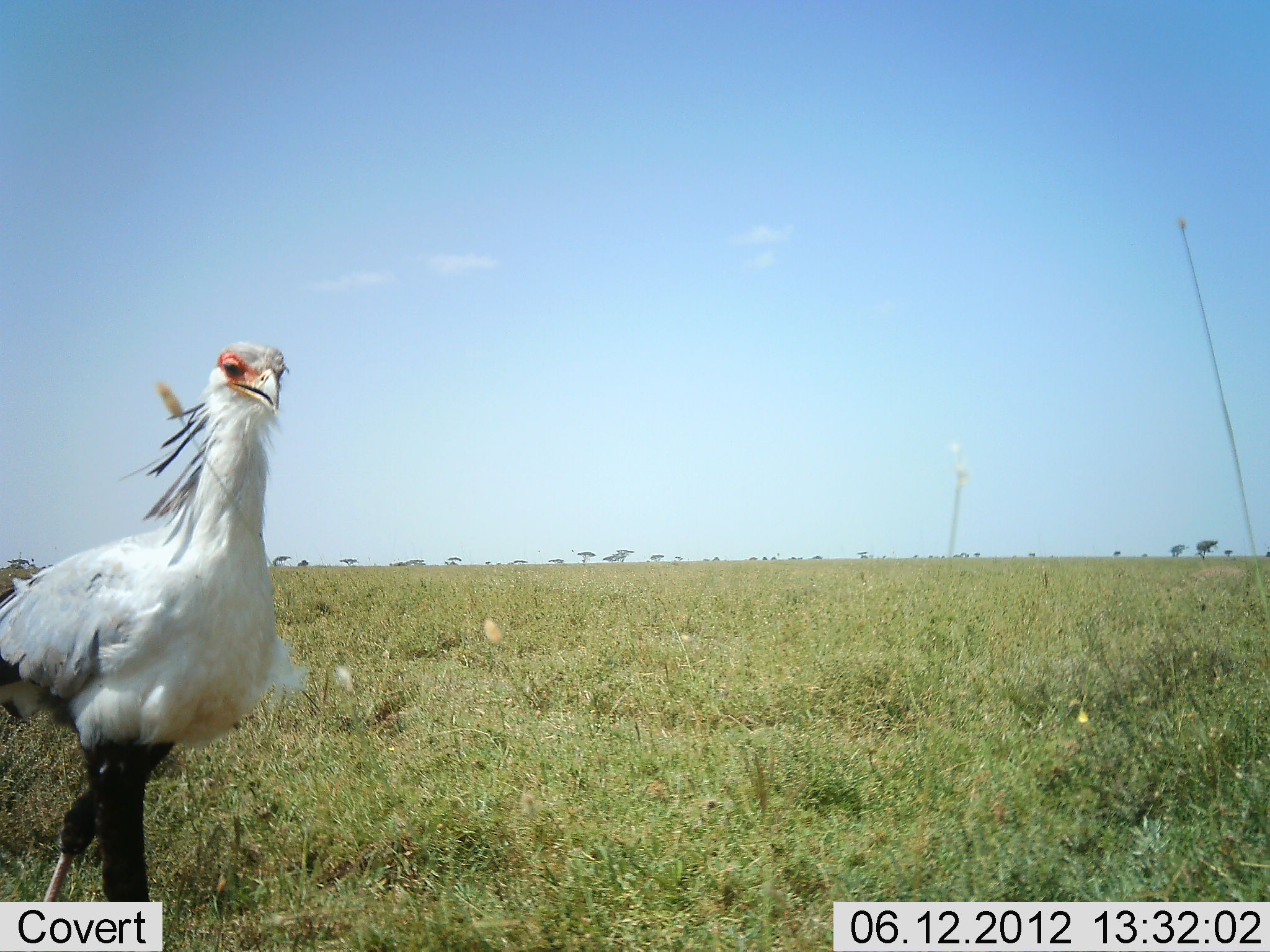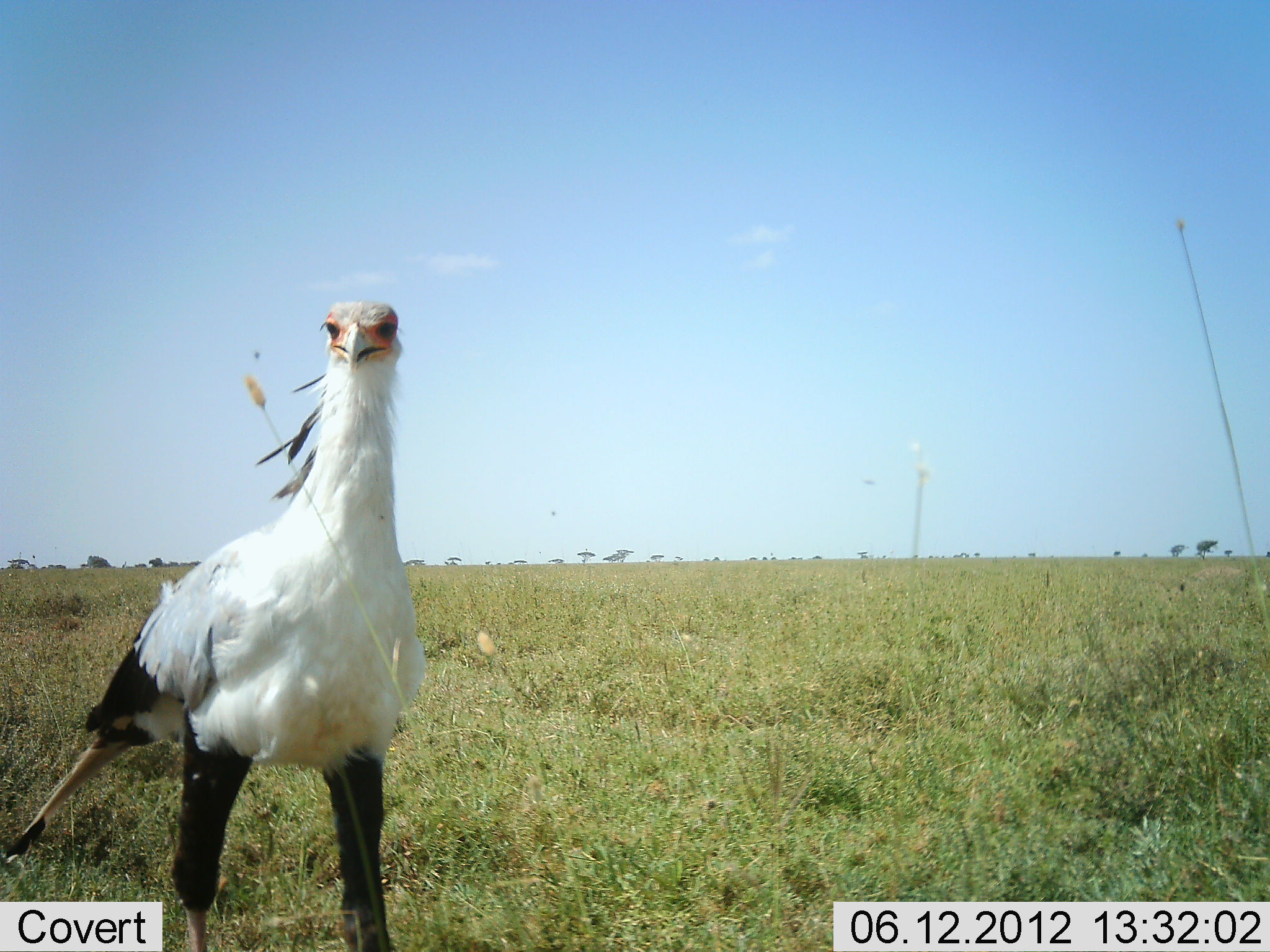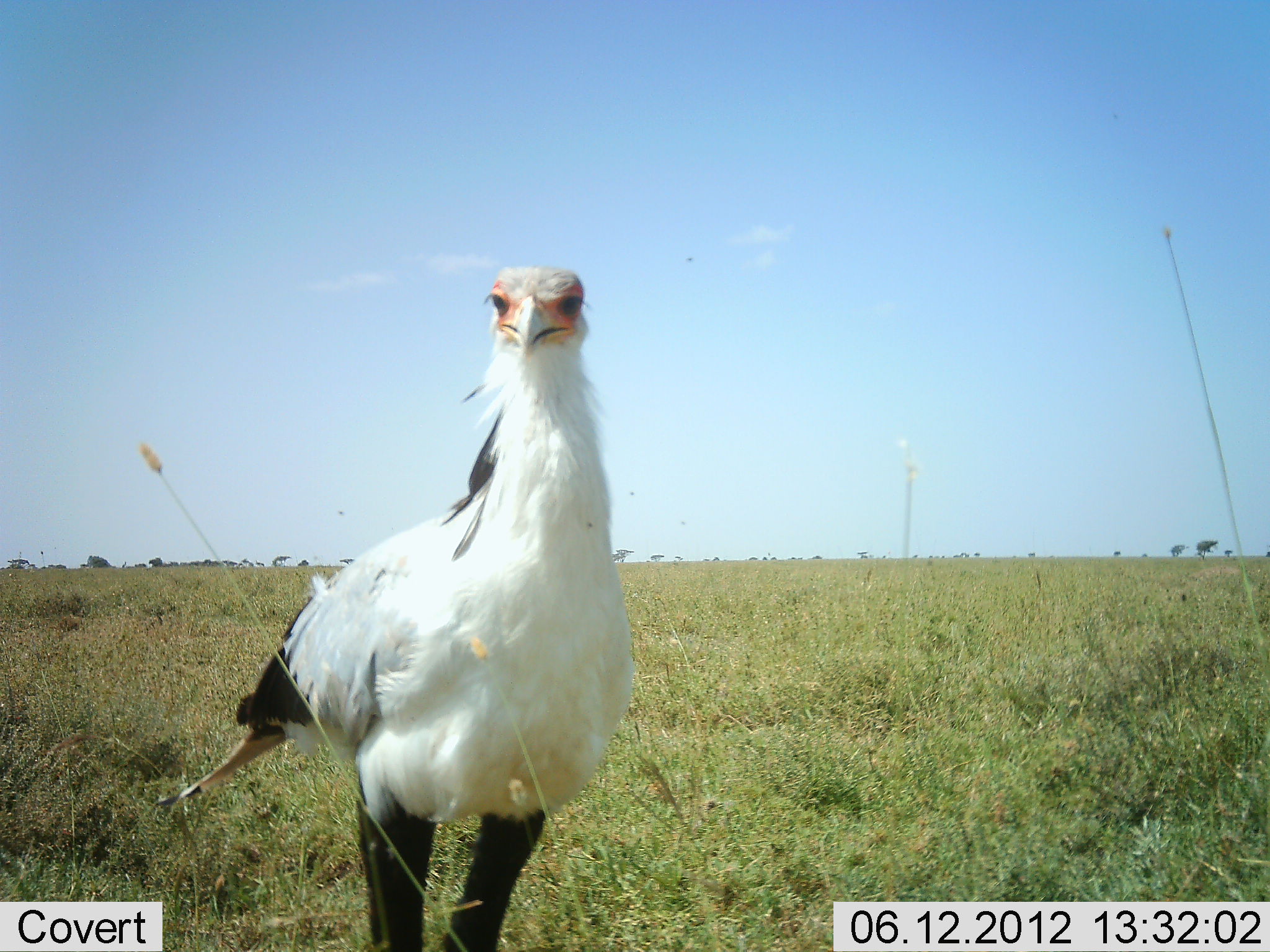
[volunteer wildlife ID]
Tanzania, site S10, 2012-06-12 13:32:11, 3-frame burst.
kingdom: Animalia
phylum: Chordata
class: Aves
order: Accipitriformes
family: Sagittariidae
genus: Sagittarius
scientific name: Sagittarius serpentarius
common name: secretary bird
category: secretarybird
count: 1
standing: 60%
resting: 0%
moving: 50%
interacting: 0%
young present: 0%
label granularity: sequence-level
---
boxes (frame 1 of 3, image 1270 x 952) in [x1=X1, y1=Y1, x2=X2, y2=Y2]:
animal: [x1=0, y1=341, x2=309, y2=901]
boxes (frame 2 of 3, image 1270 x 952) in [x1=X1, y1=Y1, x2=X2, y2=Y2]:
animal: [x1=1, y1=300, x2=426, y2=952]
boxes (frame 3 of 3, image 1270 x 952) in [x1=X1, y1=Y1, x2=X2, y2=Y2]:
animal: [x1=157, y1=266, x2=637, y2=952]